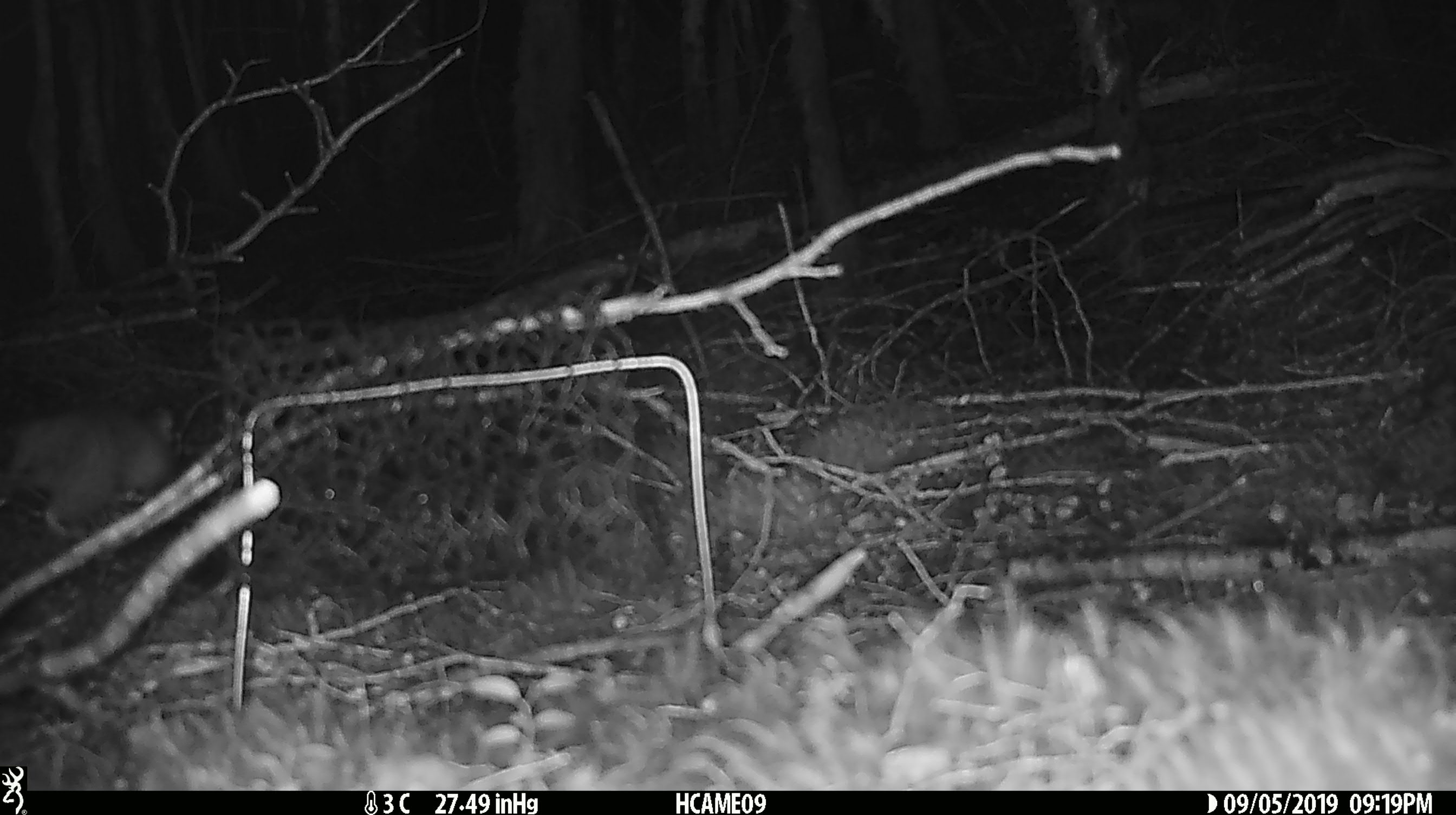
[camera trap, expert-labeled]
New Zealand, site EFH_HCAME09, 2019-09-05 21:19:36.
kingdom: Animalia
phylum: Chordata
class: Mammalia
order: Rodentia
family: Muridae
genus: Rattus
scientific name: Rattus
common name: rat